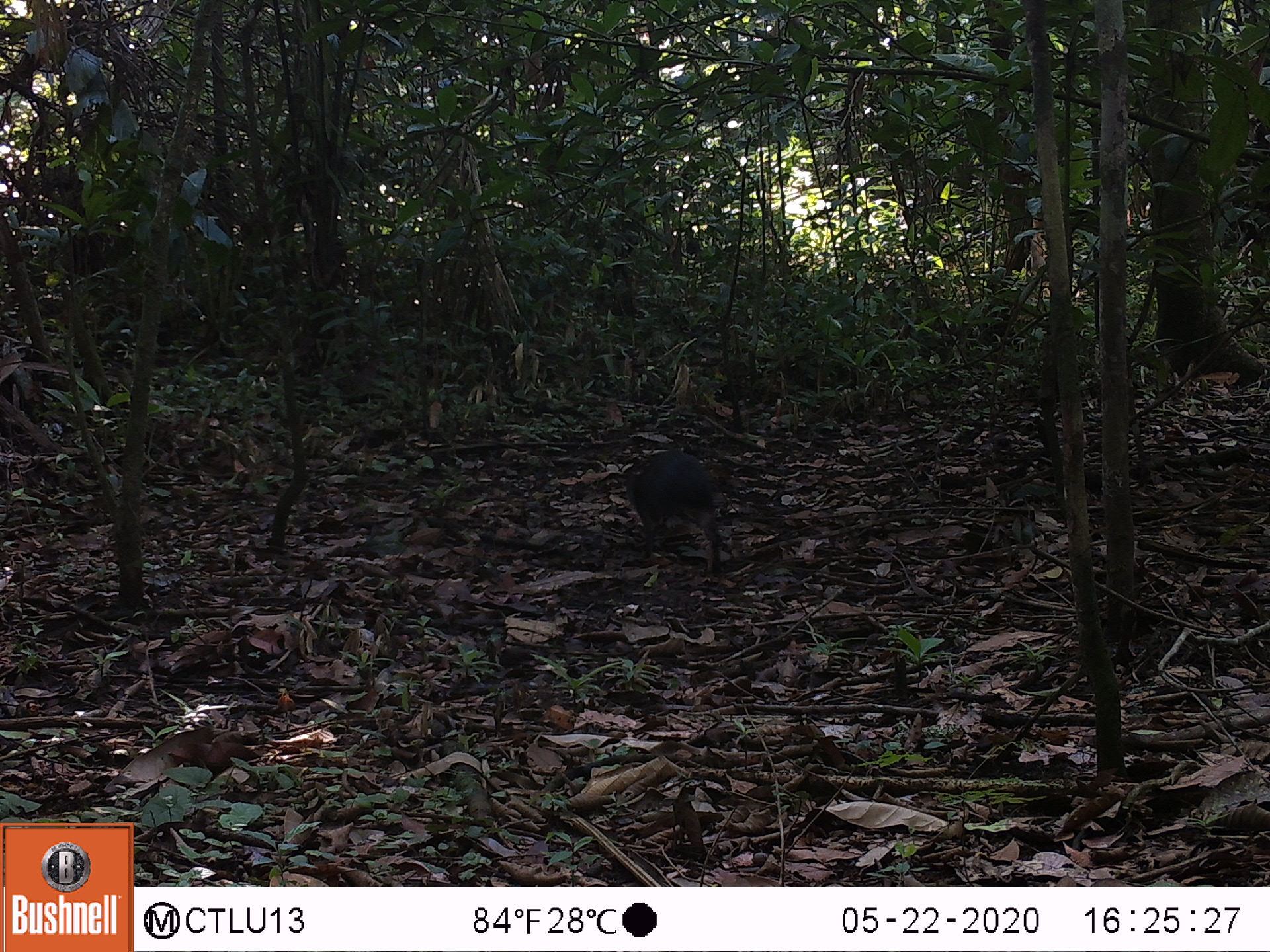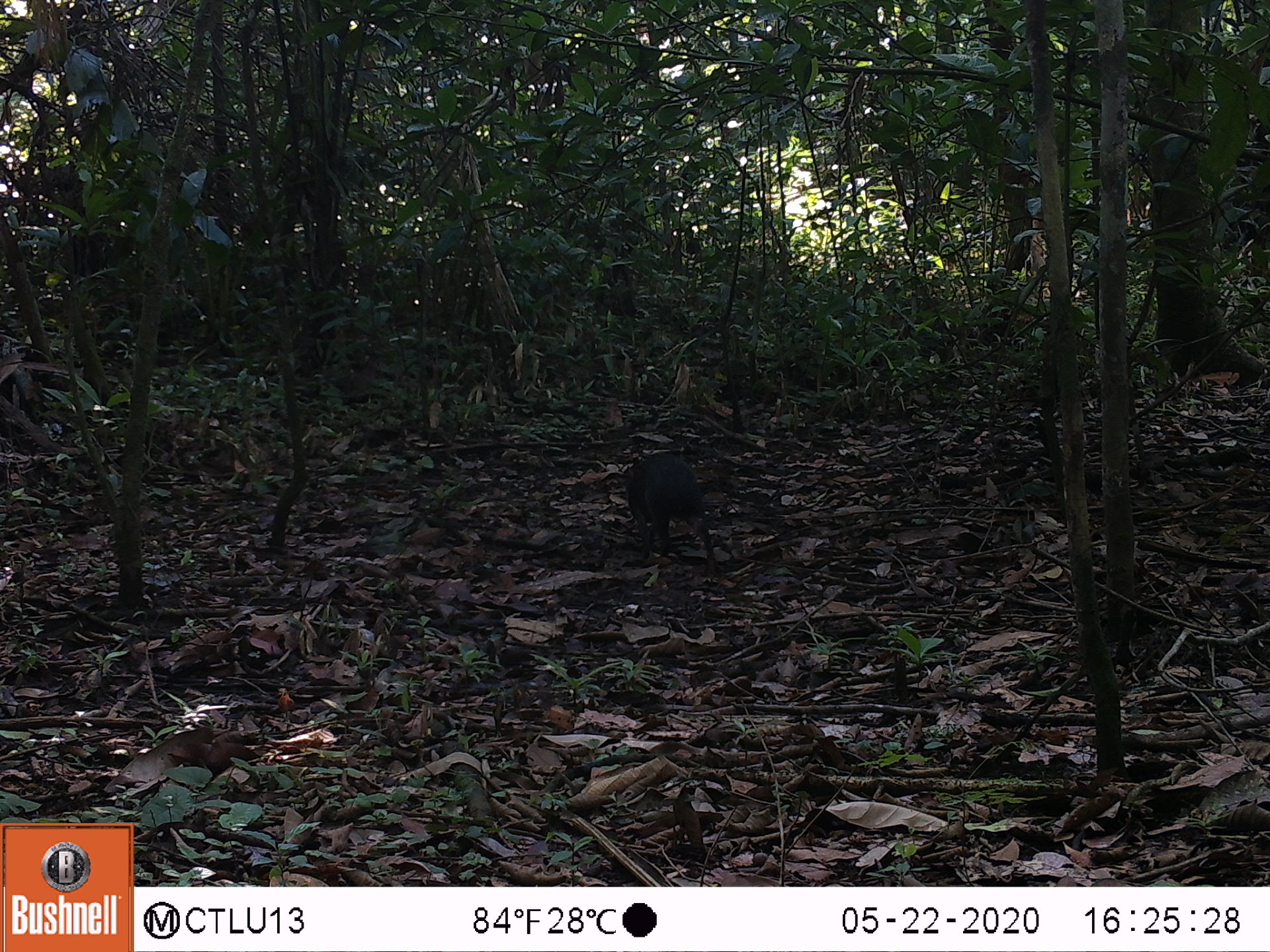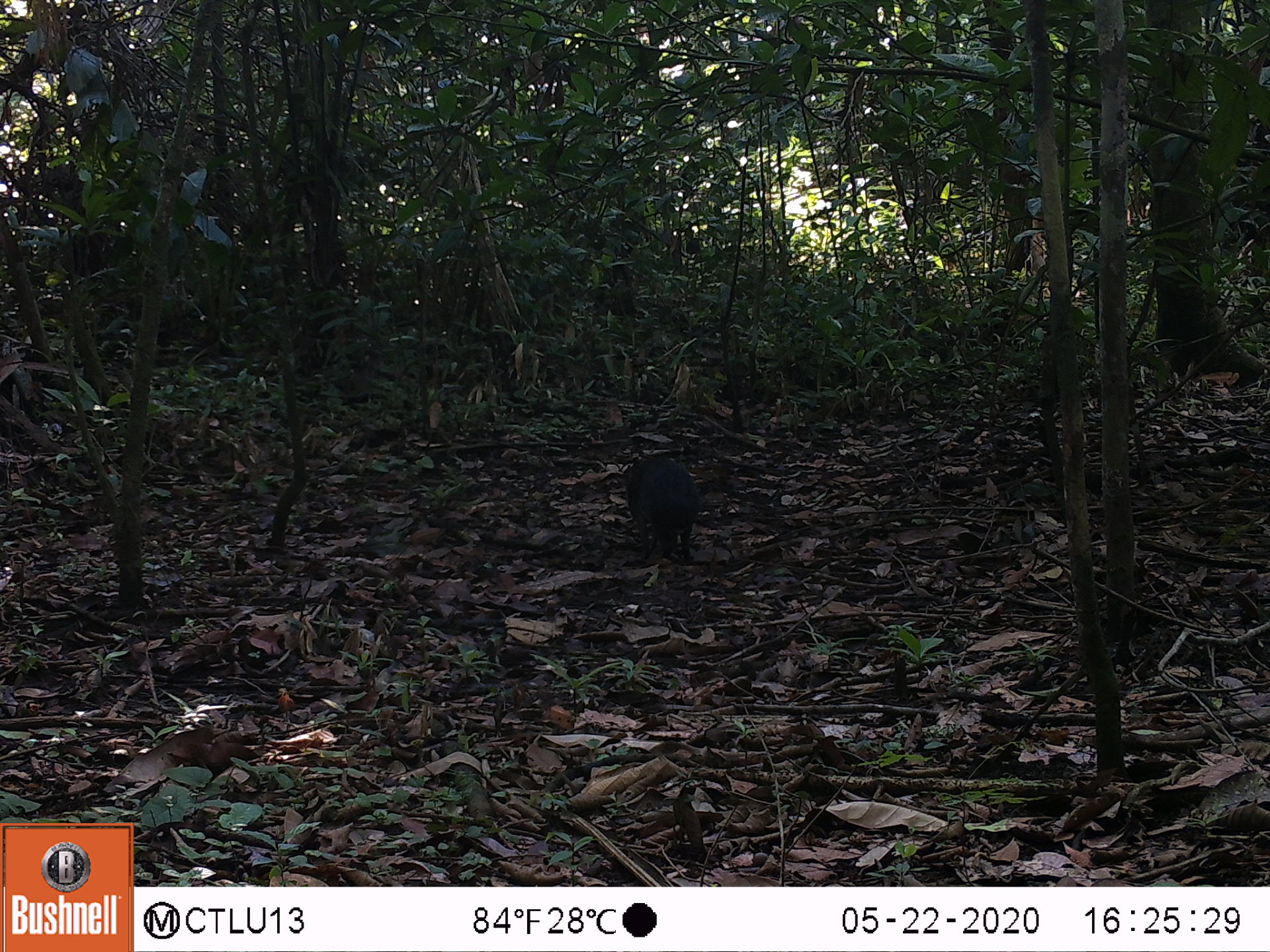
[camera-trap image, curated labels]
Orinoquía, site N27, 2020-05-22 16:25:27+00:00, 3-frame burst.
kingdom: Animalia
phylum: Chordata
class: Mammalia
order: Rodentia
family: Dasyproctidae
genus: Dasyprocta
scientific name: Dasyprocta fuliginosa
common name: black agouti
Black agouti (Dasyprocta fuliginosa).